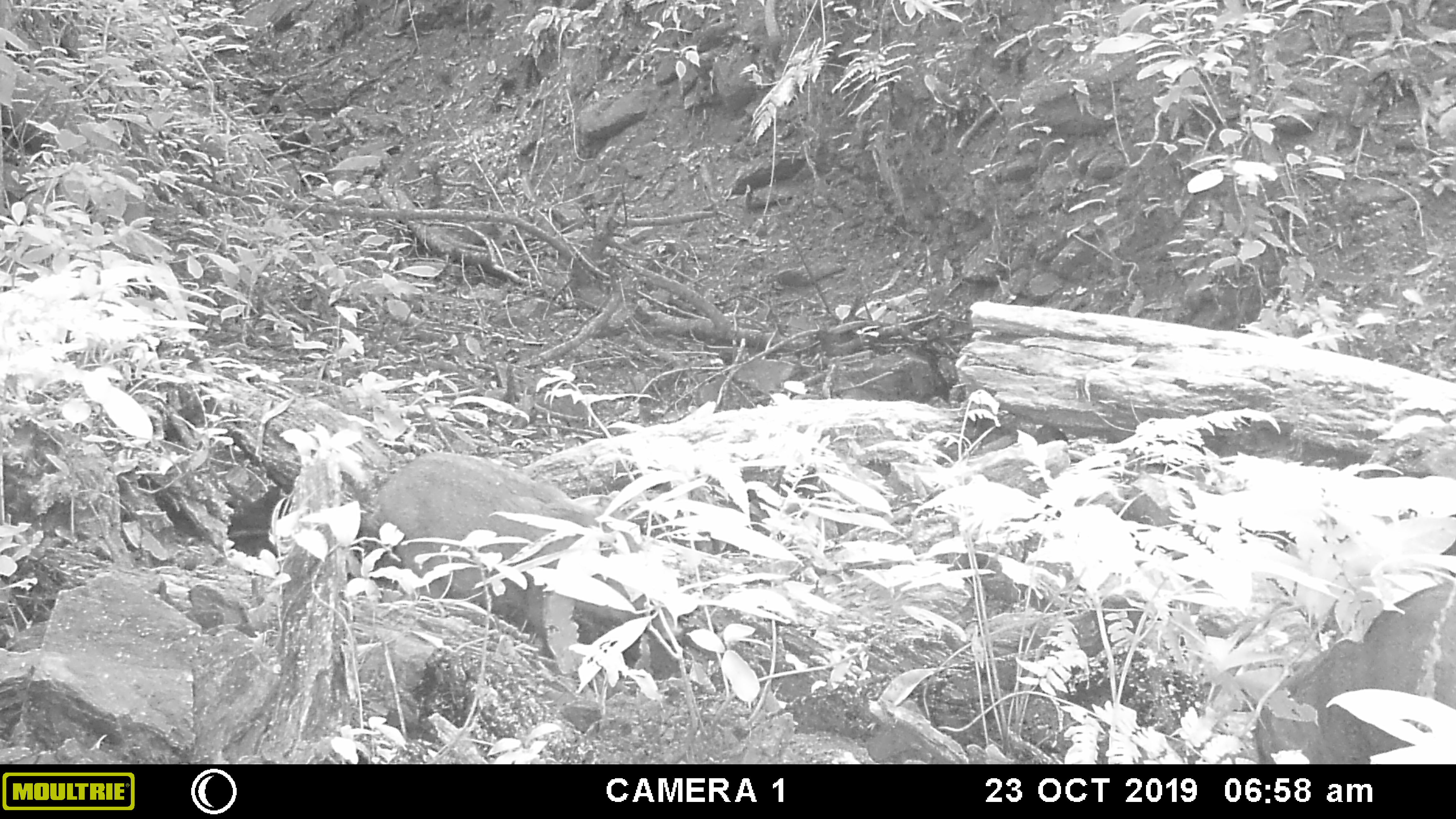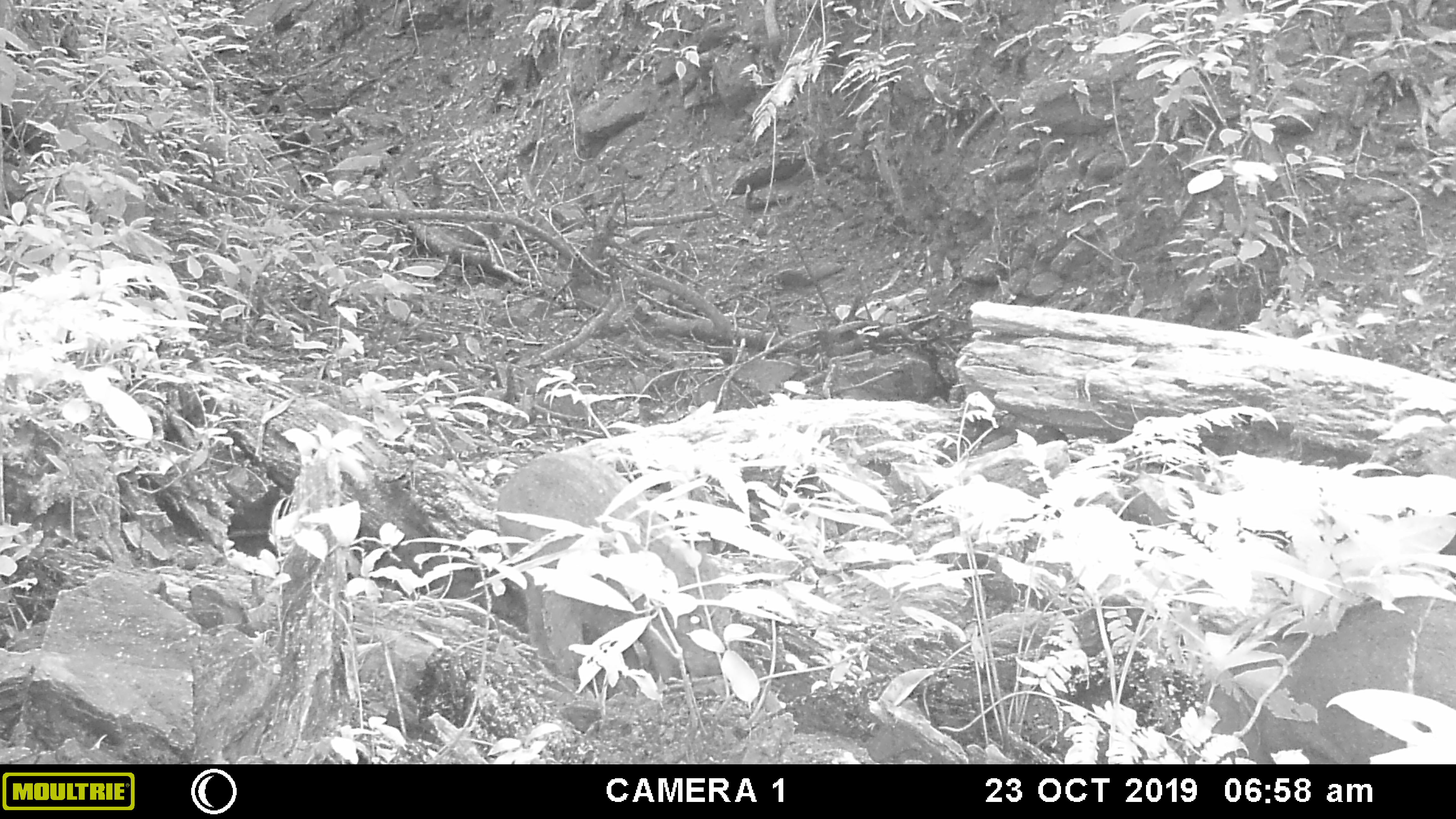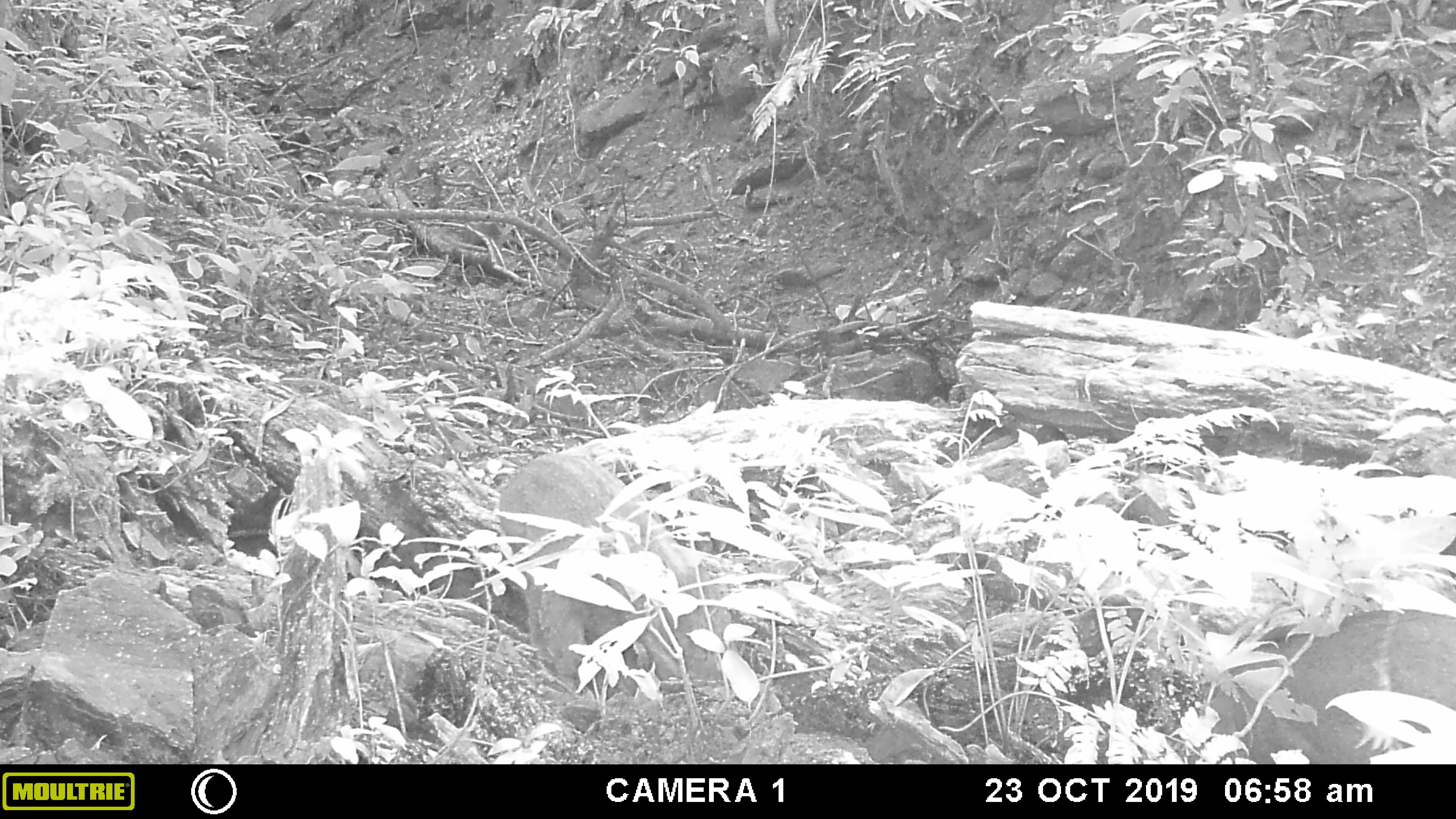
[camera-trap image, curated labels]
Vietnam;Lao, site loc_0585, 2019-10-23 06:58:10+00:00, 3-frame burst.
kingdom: Animalia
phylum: Chordata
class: Mammalia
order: Artiodactyla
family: Suidae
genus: Sus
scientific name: Sus scrofa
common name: eurasian wild pig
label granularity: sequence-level